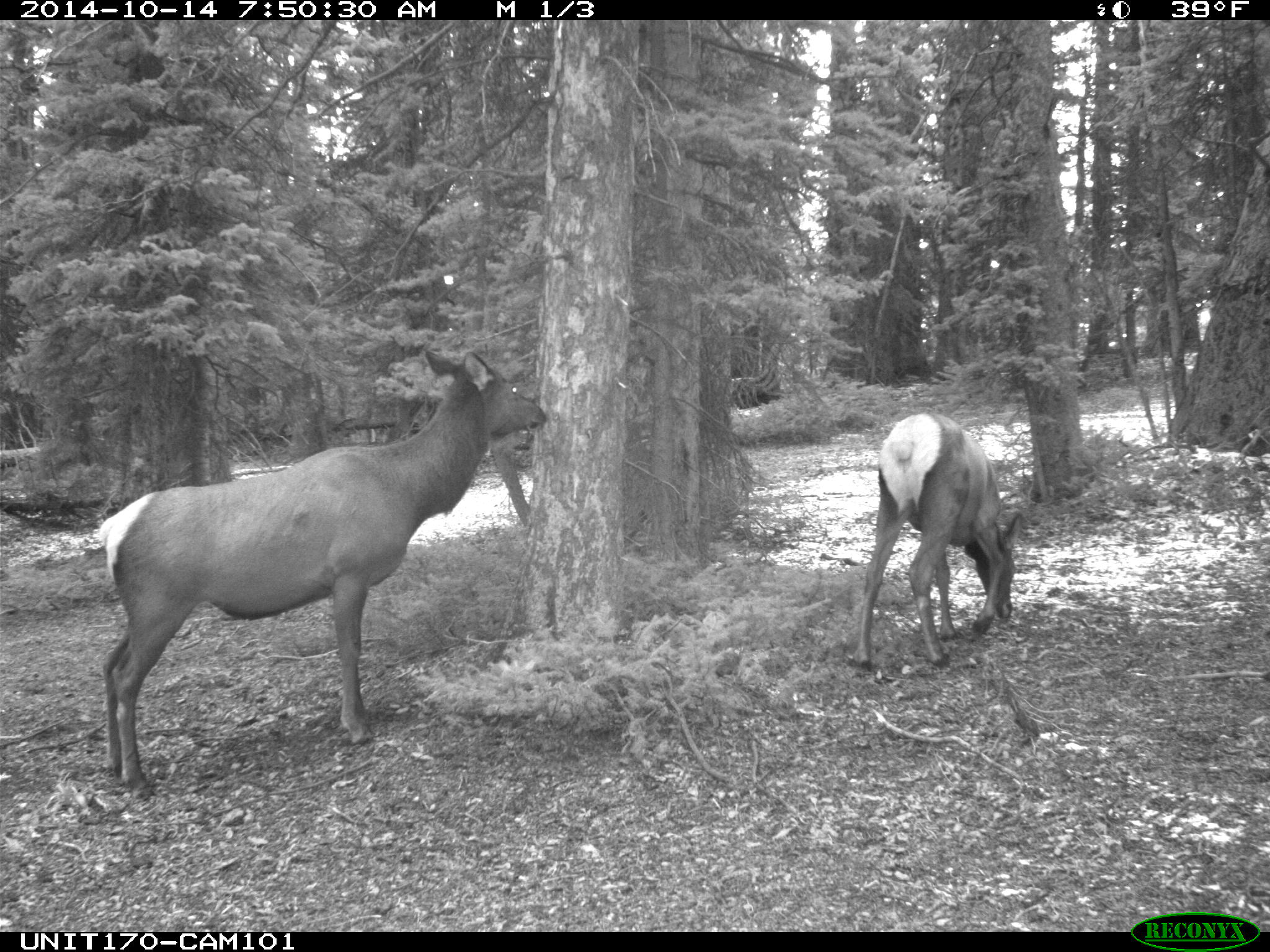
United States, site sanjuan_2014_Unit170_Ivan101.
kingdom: Animalia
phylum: Chordata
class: Mammalia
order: Artiodactyla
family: Cervidae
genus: Cervus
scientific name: Cervus elaphus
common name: red deer